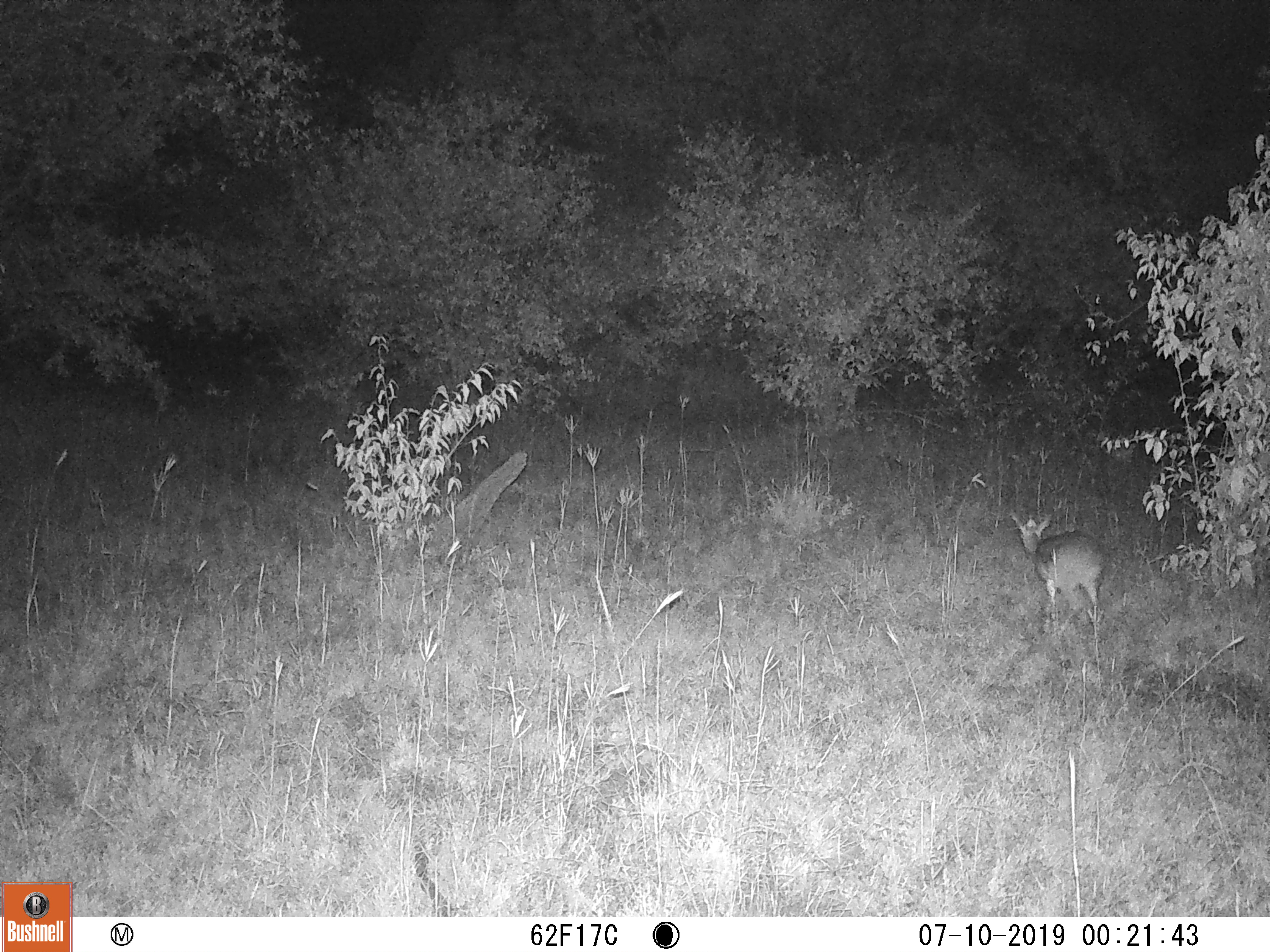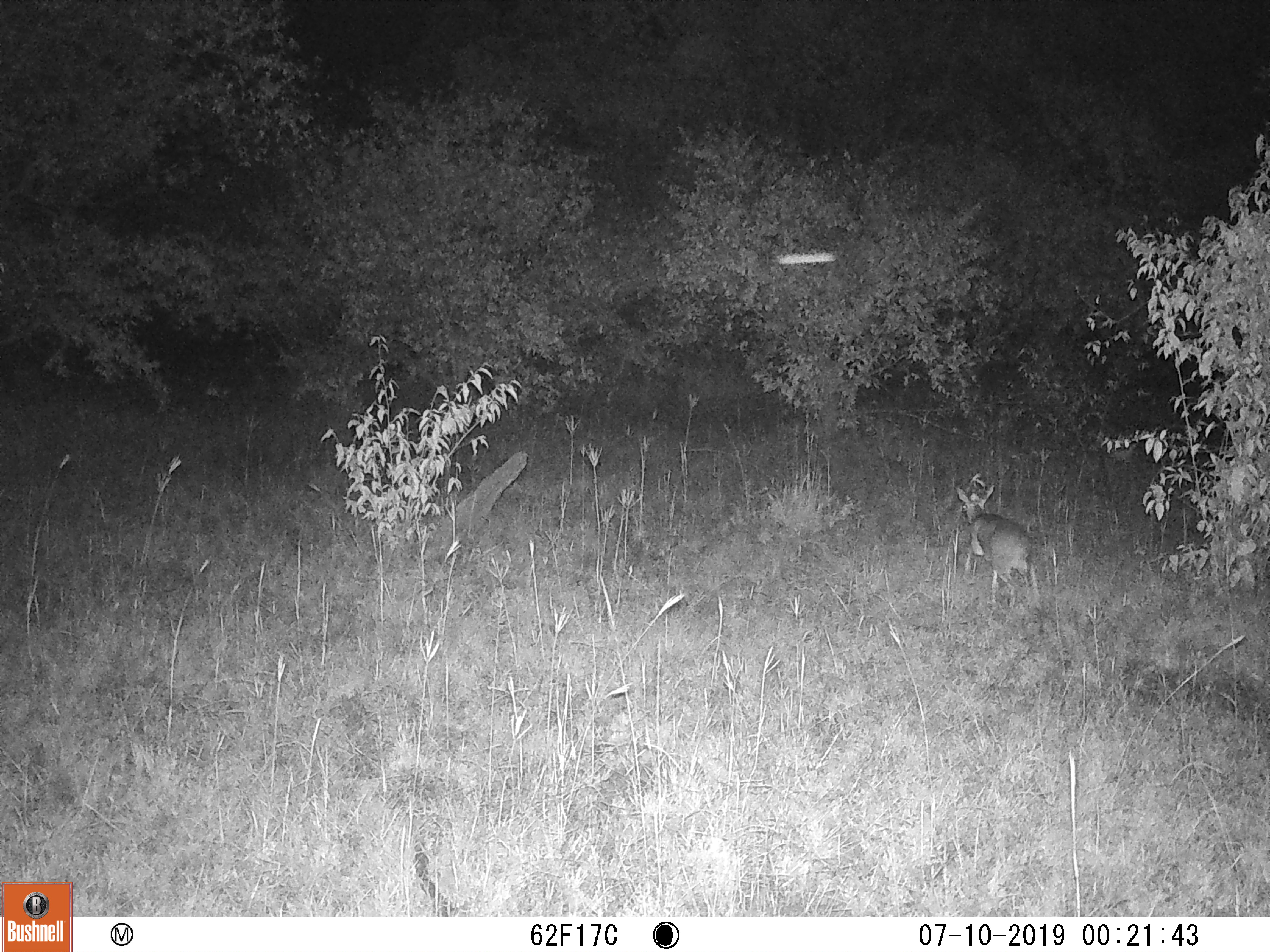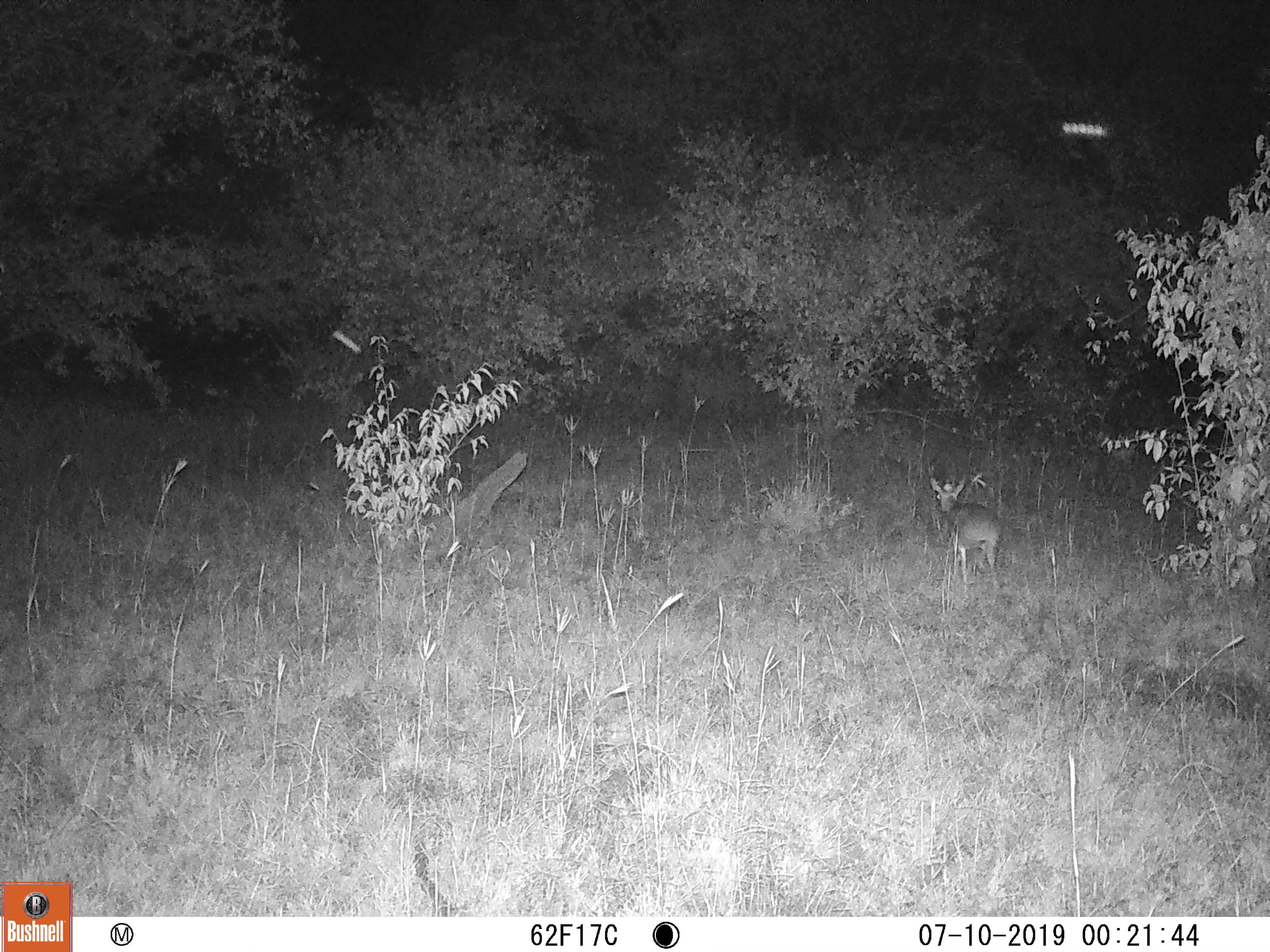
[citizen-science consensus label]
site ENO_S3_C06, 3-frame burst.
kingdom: Animalia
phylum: Chordata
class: Mammalia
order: Artiodactyla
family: Bovidae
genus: Madoqua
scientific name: Madoqua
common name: dik-dik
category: dikdik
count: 1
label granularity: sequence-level